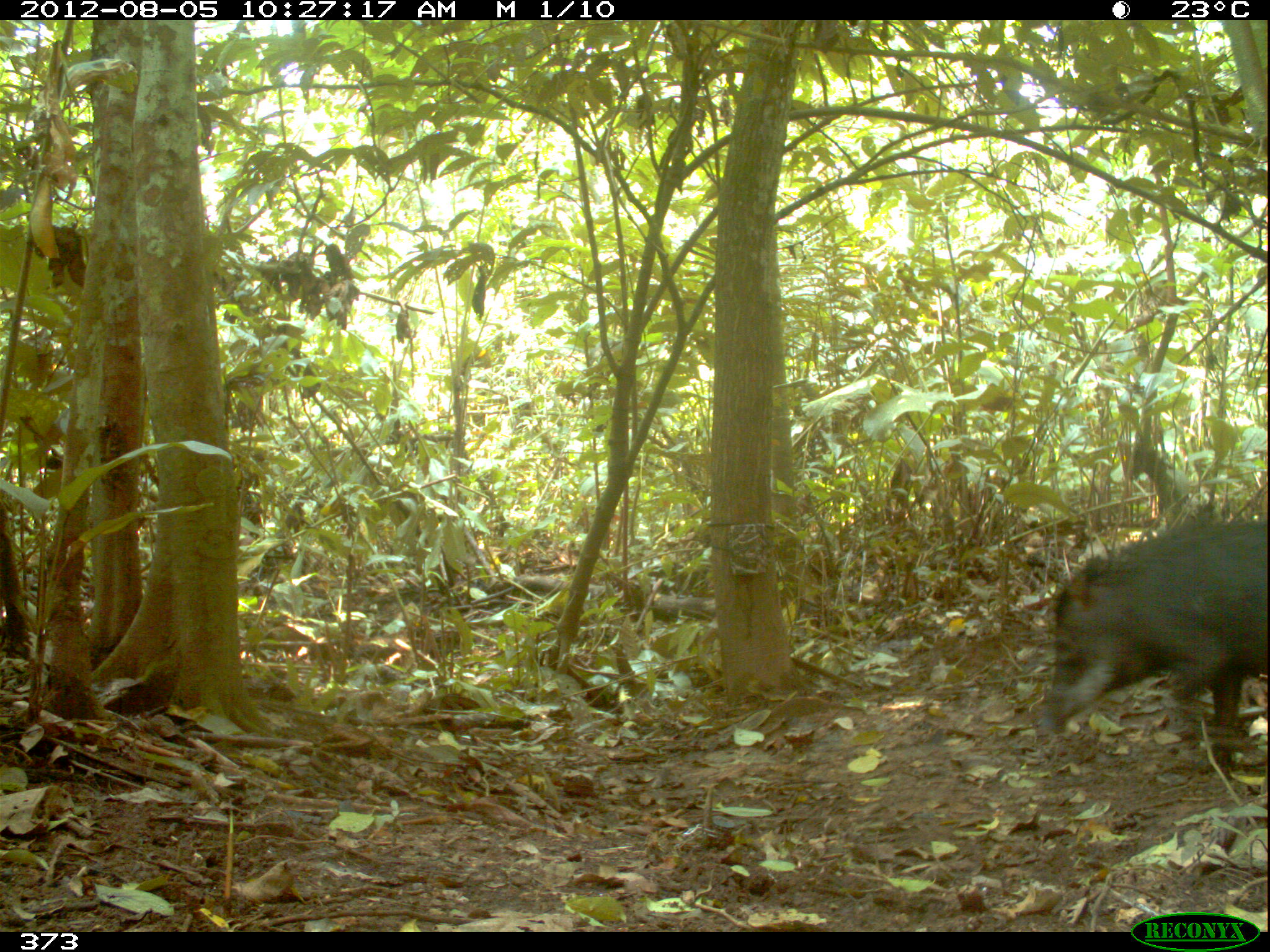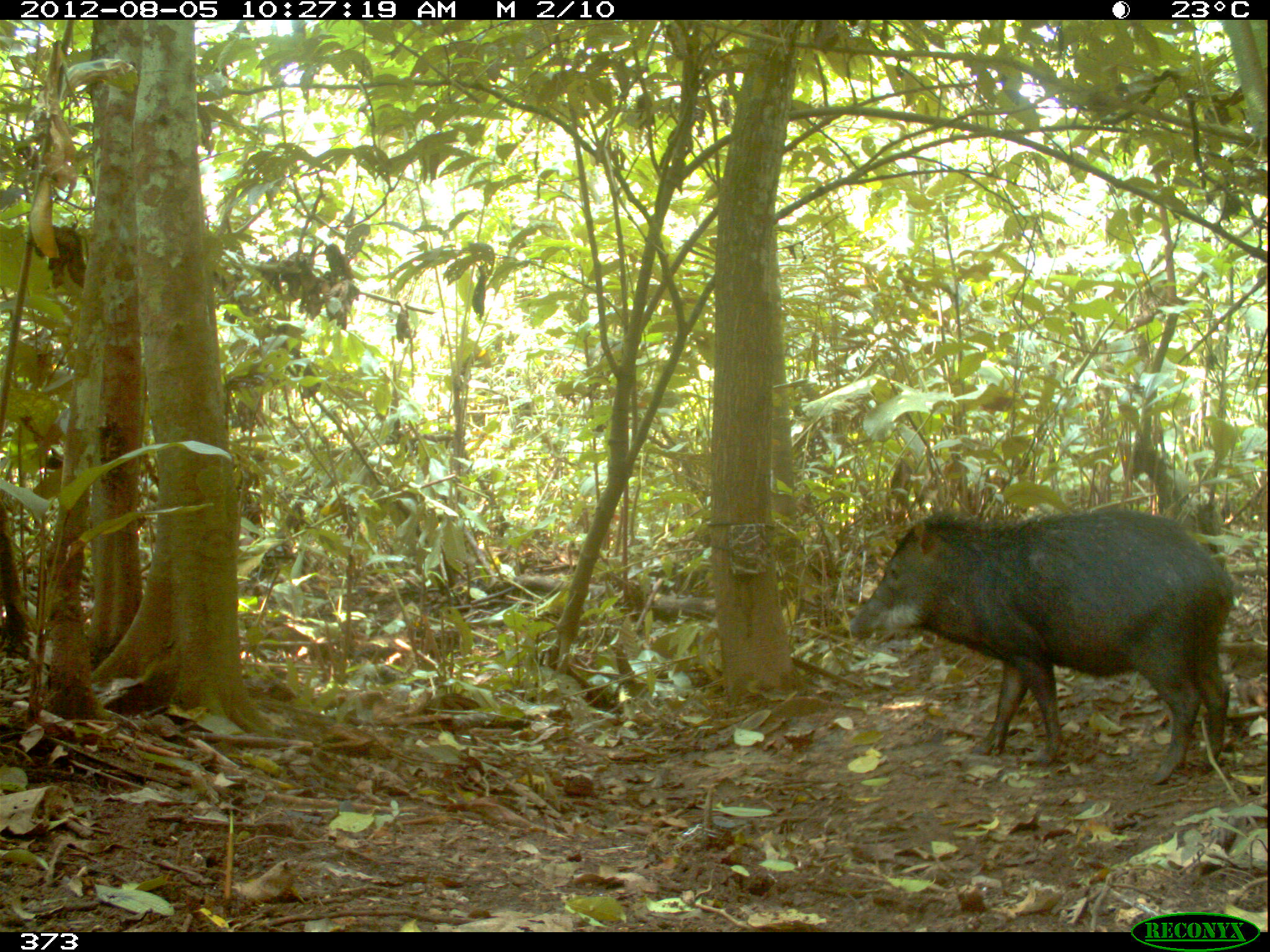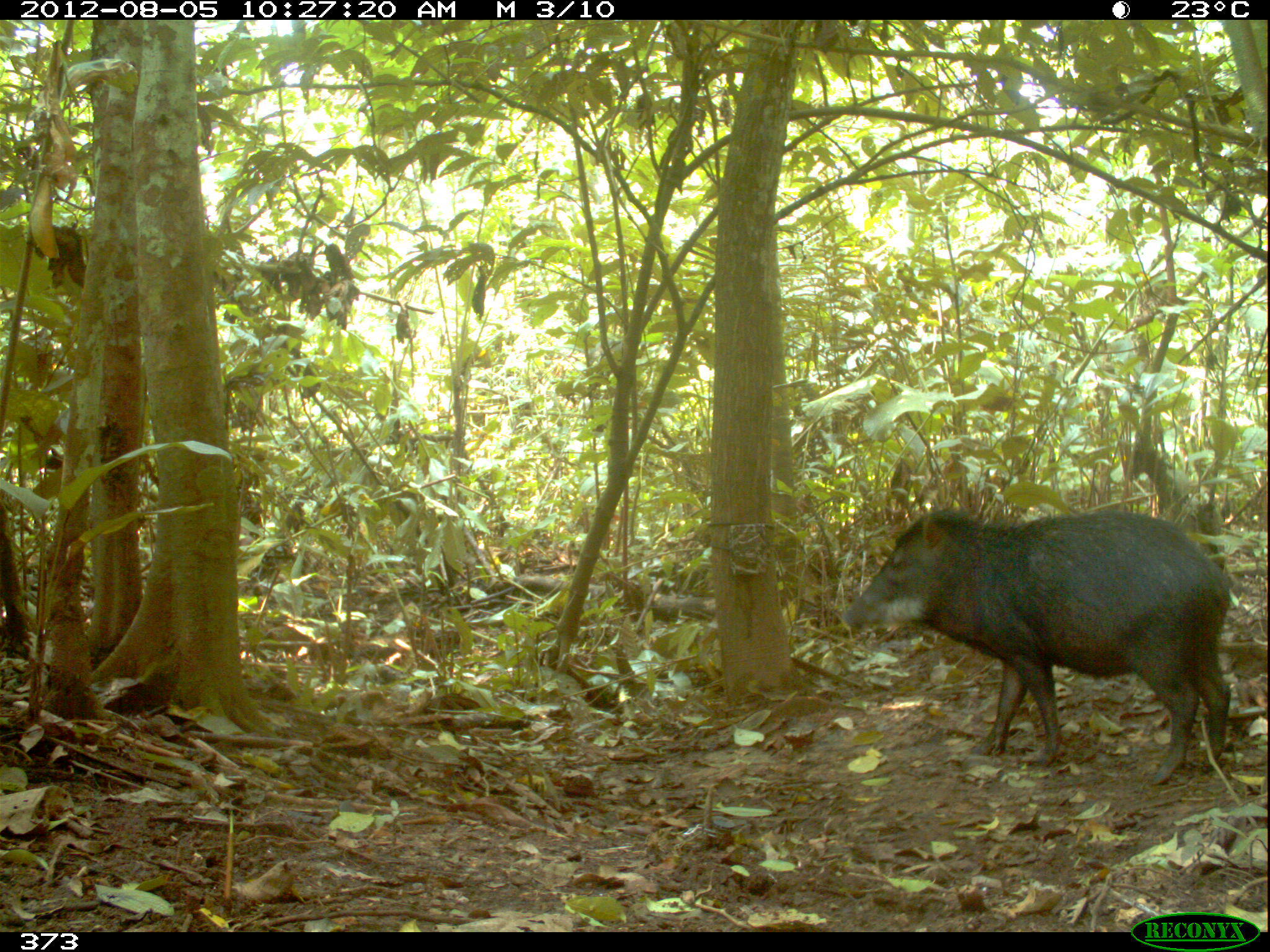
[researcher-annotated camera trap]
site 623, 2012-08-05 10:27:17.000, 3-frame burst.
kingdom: Animalia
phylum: Chordata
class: Mammalia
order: Artiodactyla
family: Tayassuidae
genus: Tayassu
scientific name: Tayassu pecari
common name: white-lipped peccary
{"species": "Tayassu pecari (white-lipped peccary)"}